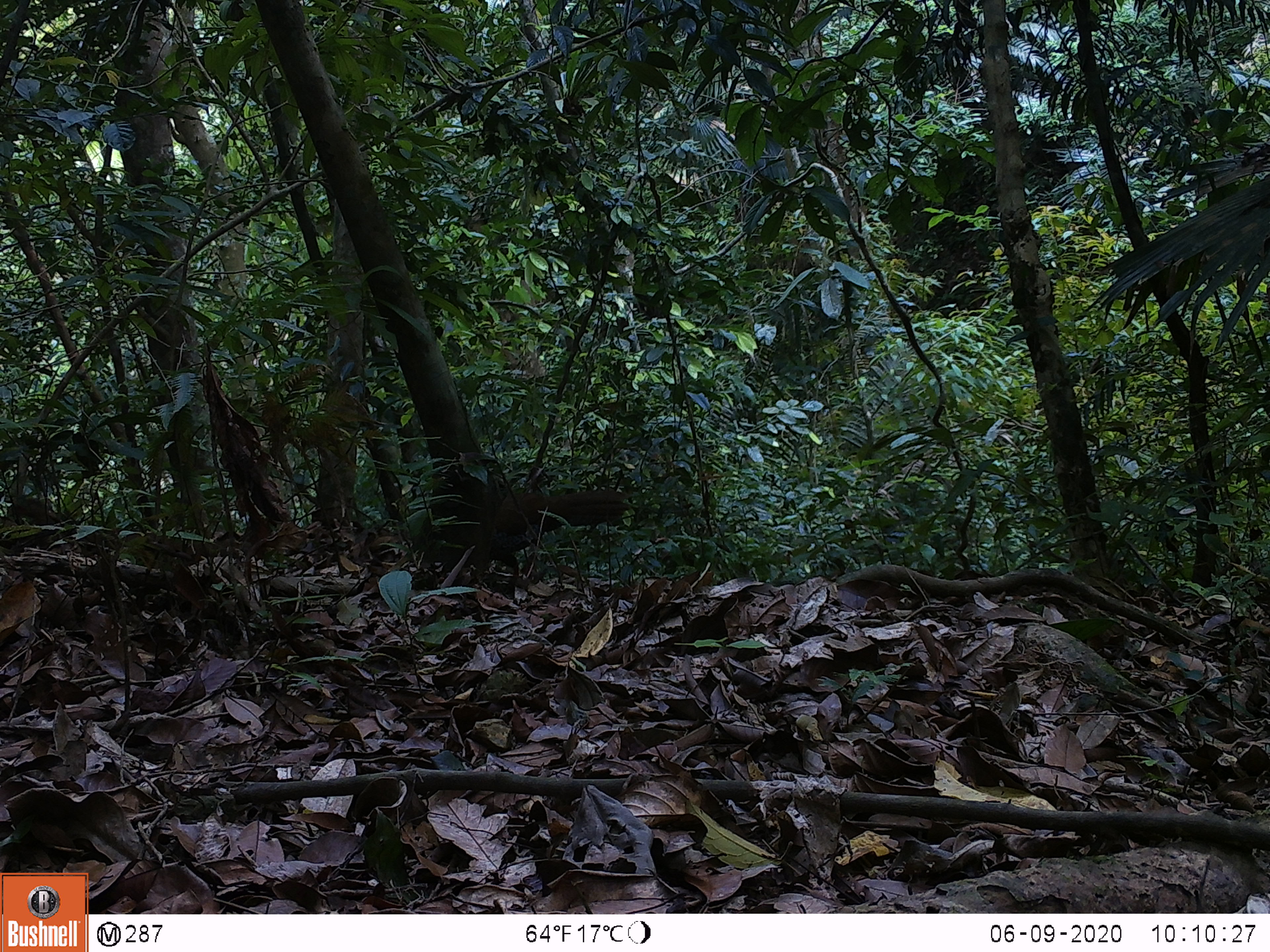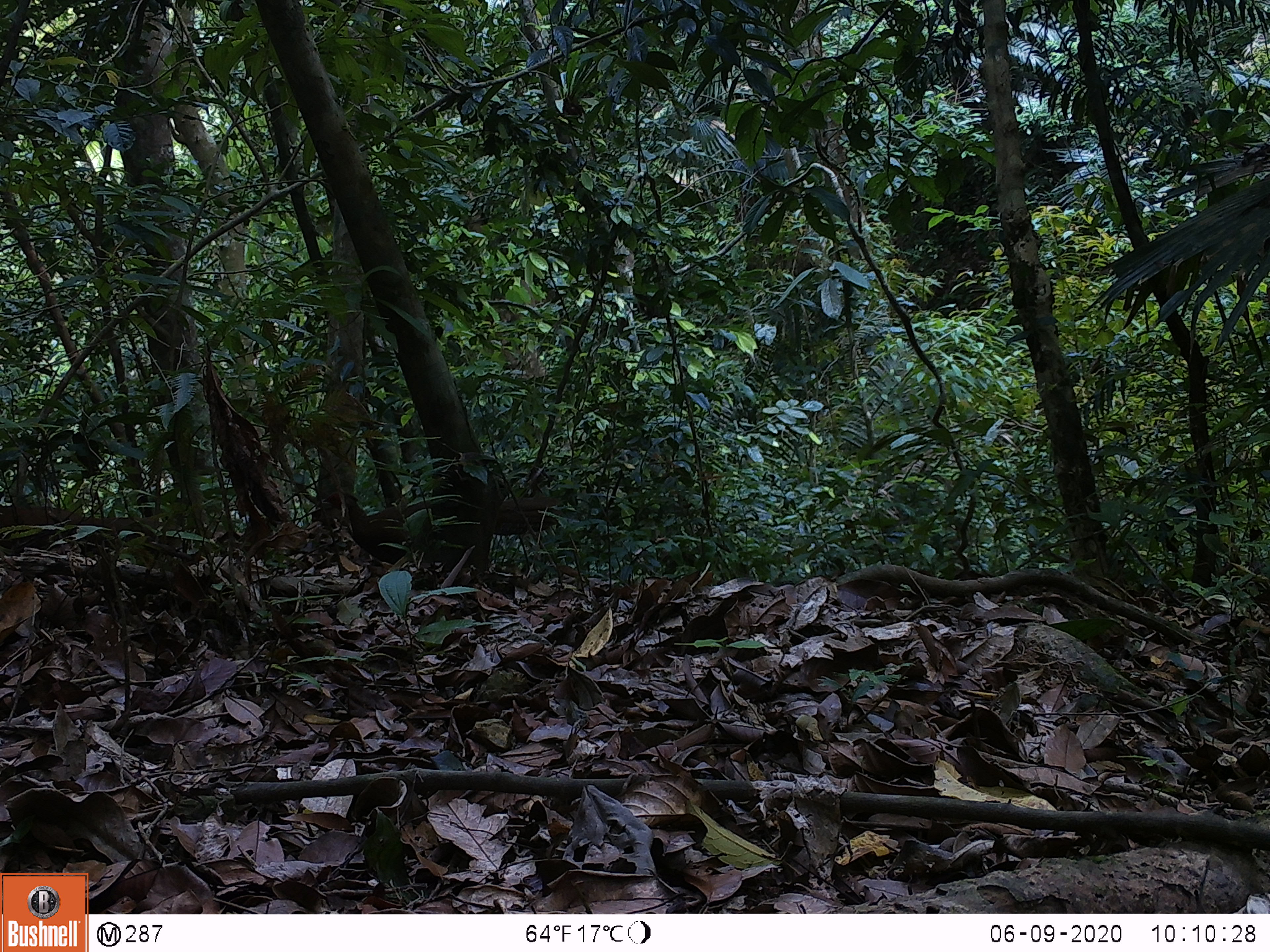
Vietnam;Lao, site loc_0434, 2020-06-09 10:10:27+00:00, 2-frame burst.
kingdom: Animalia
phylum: Chordata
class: Aves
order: Galliformes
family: Phasianidae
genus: Lophura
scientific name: Lophura nycthemera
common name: silver pheasant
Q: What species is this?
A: Silver pheasant (Lophura nycthemera).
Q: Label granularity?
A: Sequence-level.